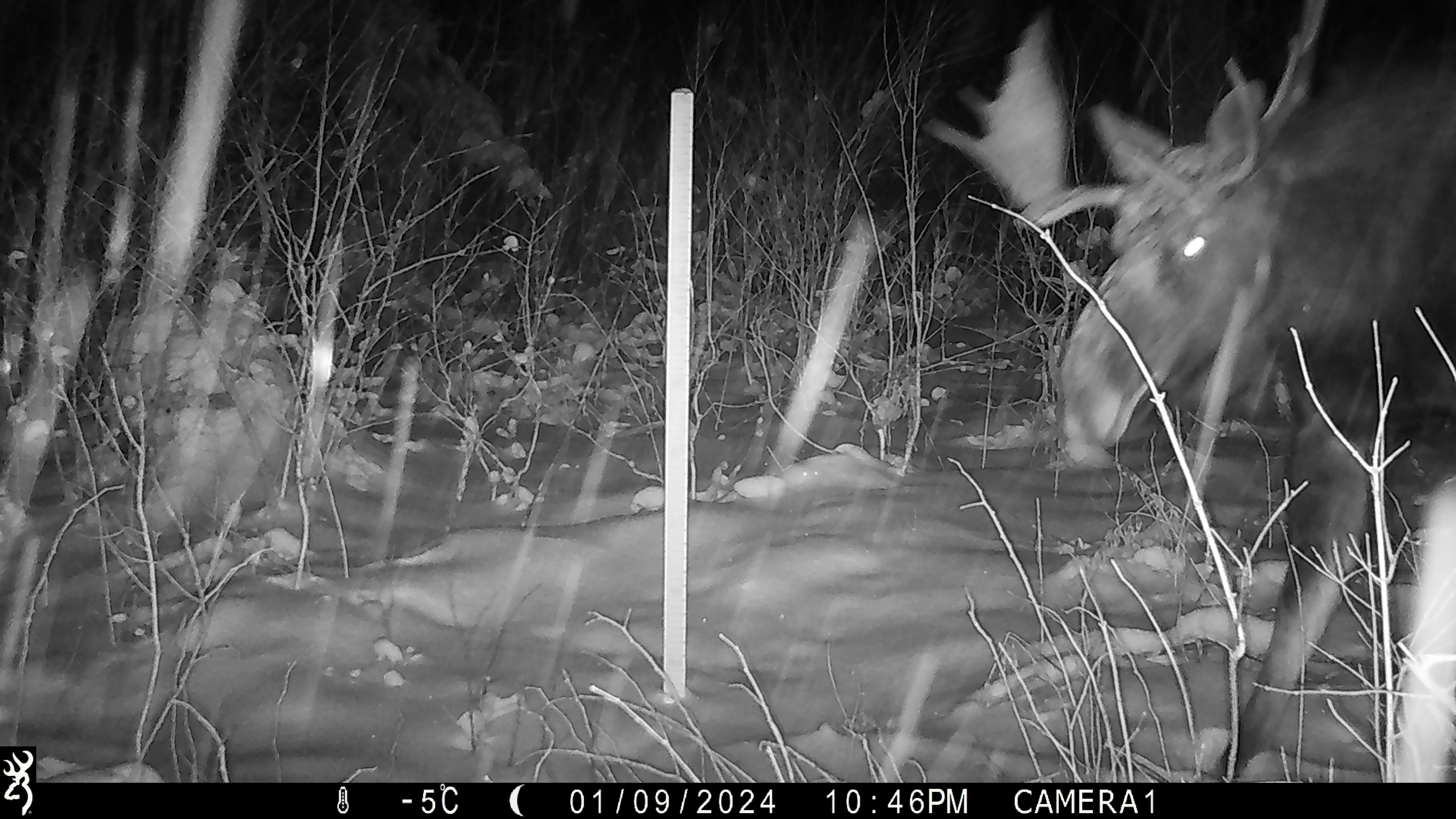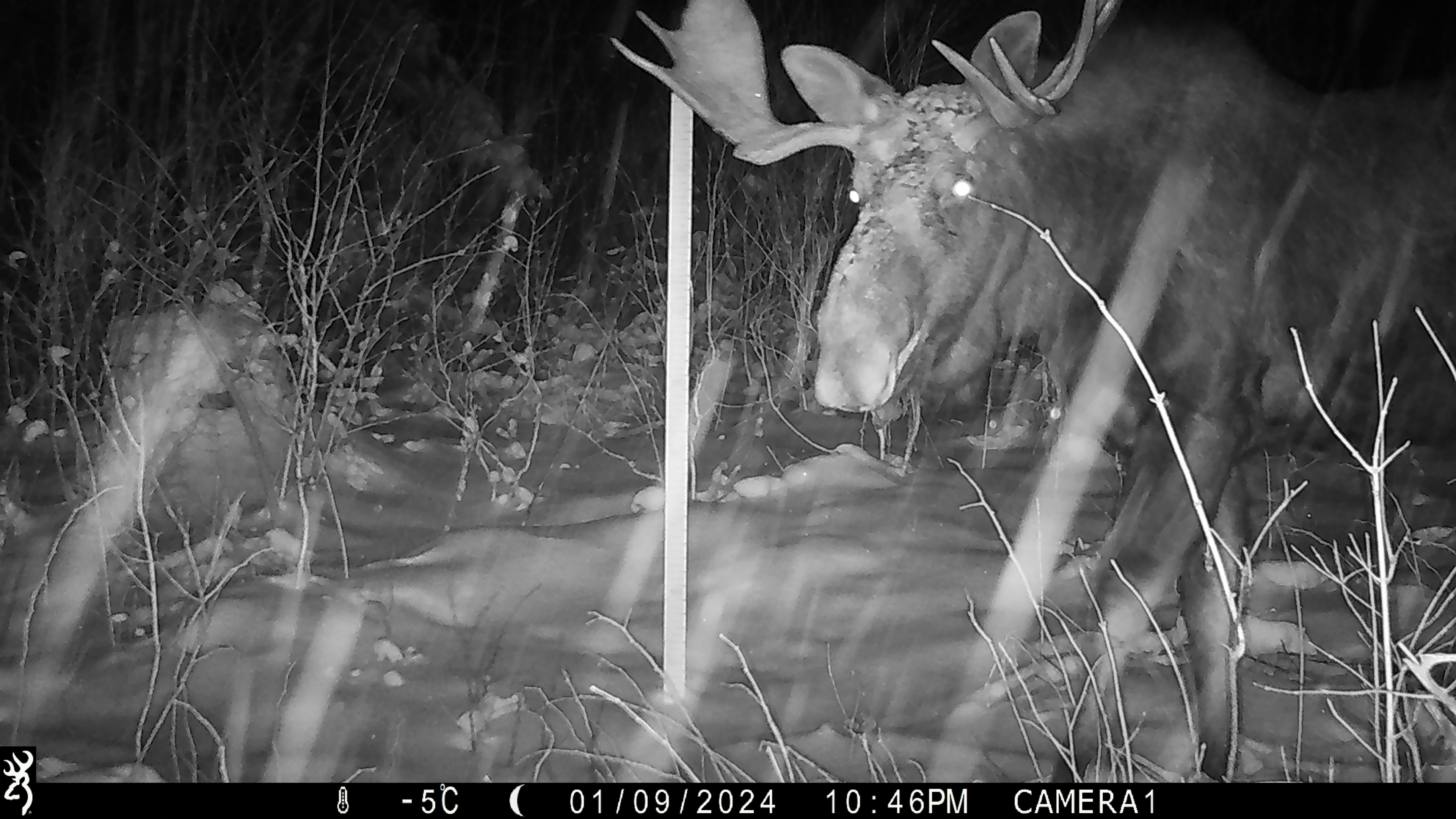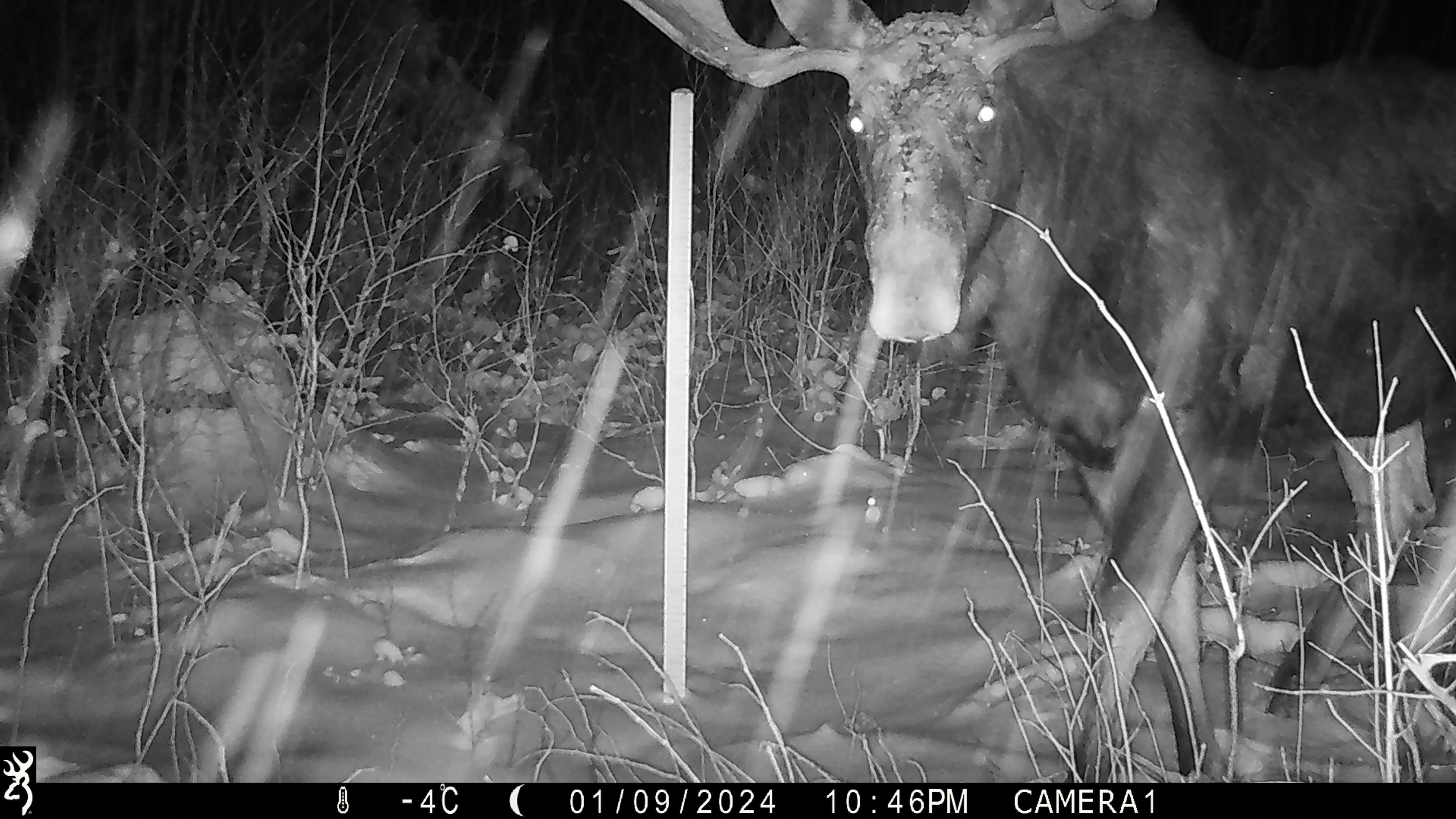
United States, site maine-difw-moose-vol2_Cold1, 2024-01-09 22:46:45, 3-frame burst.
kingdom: Animalia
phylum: Chordata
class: Mammalia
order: Artiodactyla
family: Cervidae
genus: Alces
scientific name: Alces alces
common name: moose